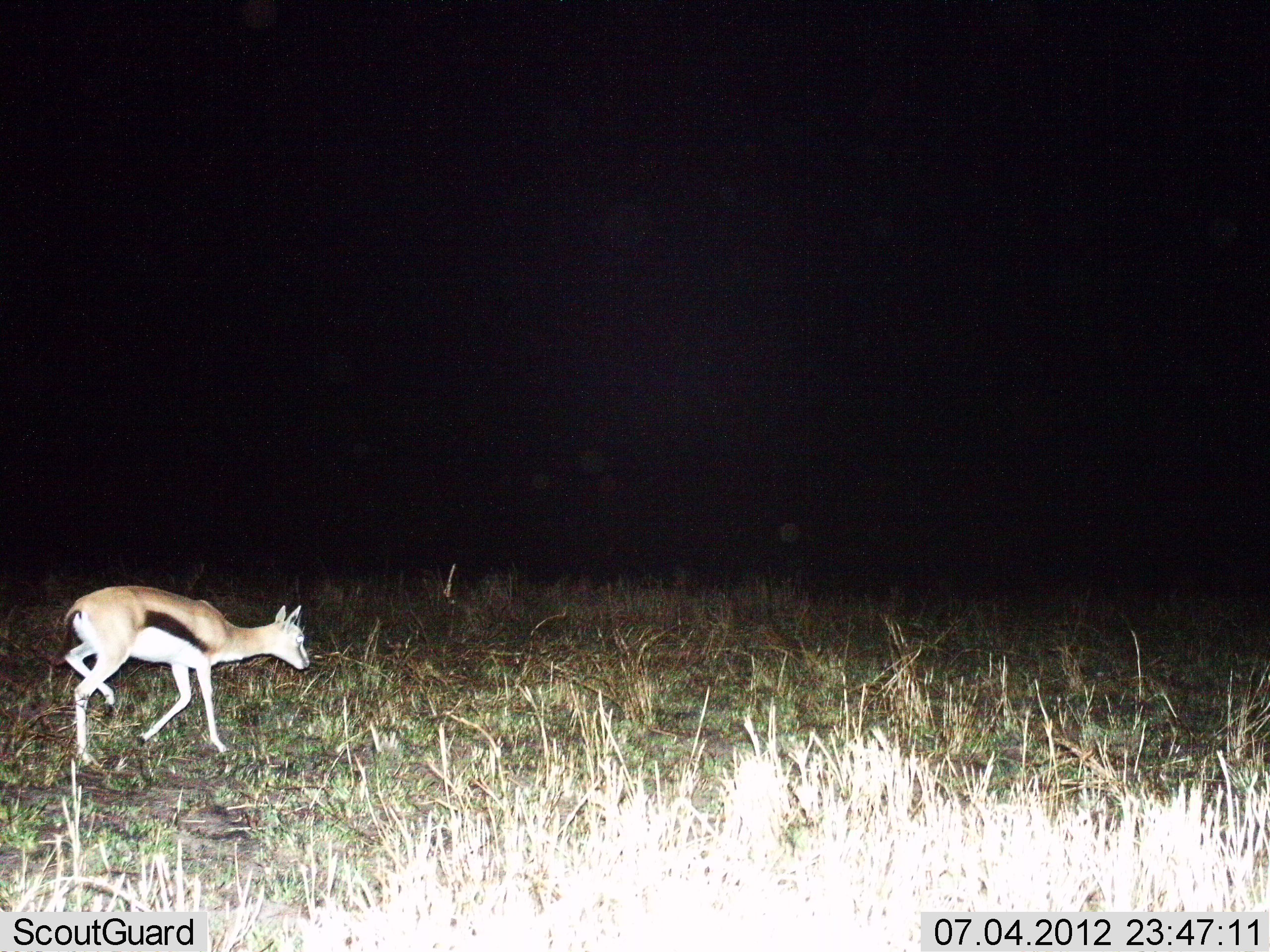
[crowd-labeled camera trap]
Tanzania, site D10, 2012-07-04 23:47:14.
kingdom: Animalia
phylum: Chordata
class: Mammalia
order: Artiodactyla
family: Bovidae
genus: Eudorcas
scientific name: Eudorcas thomsonii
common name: thomson's gazelle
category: gazellethomsons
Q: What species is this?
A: Gazellethomsons (thomson's gazelle) (Eudorcas thomsonii).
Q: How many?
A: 1.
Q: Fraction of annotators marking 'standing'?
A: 20%.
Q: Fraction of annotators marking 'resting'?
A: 10%.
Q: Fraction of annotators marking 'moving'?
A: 100%.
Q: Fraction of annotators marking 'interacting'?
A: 0%.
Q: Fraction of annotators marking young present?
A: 30%.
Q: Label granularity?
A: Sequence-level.